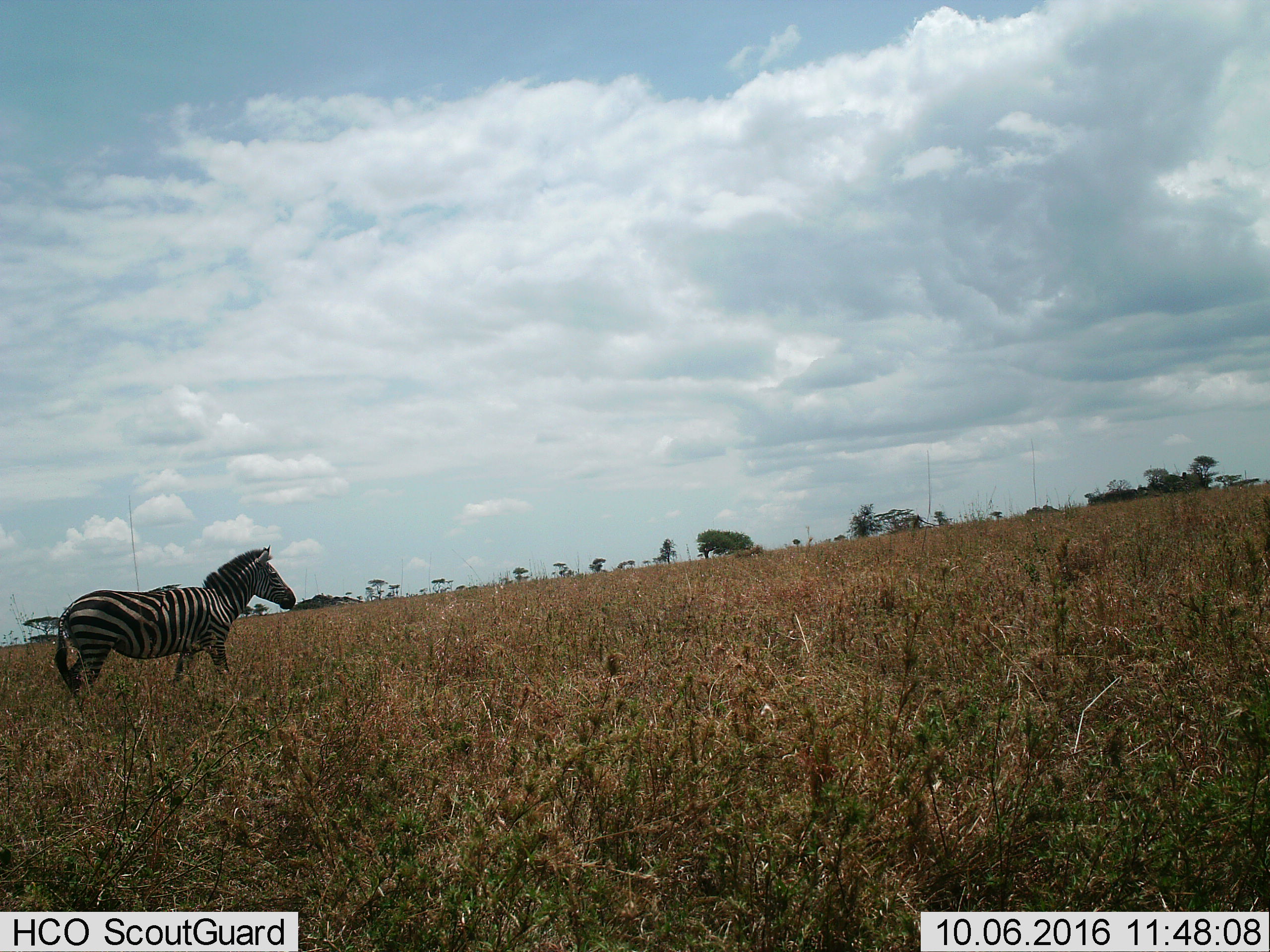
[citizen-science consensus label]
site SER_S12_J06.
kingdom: Animalia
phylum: Chordata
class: Mammalia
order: Perissodactyla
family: Equidae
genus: Equus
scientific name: Equus quagga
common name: plains zebra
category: zebraplains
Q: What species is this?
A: Zebraplains (plains zebra) (Equus quagga).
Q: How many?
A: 1.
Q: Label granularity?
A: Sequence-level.